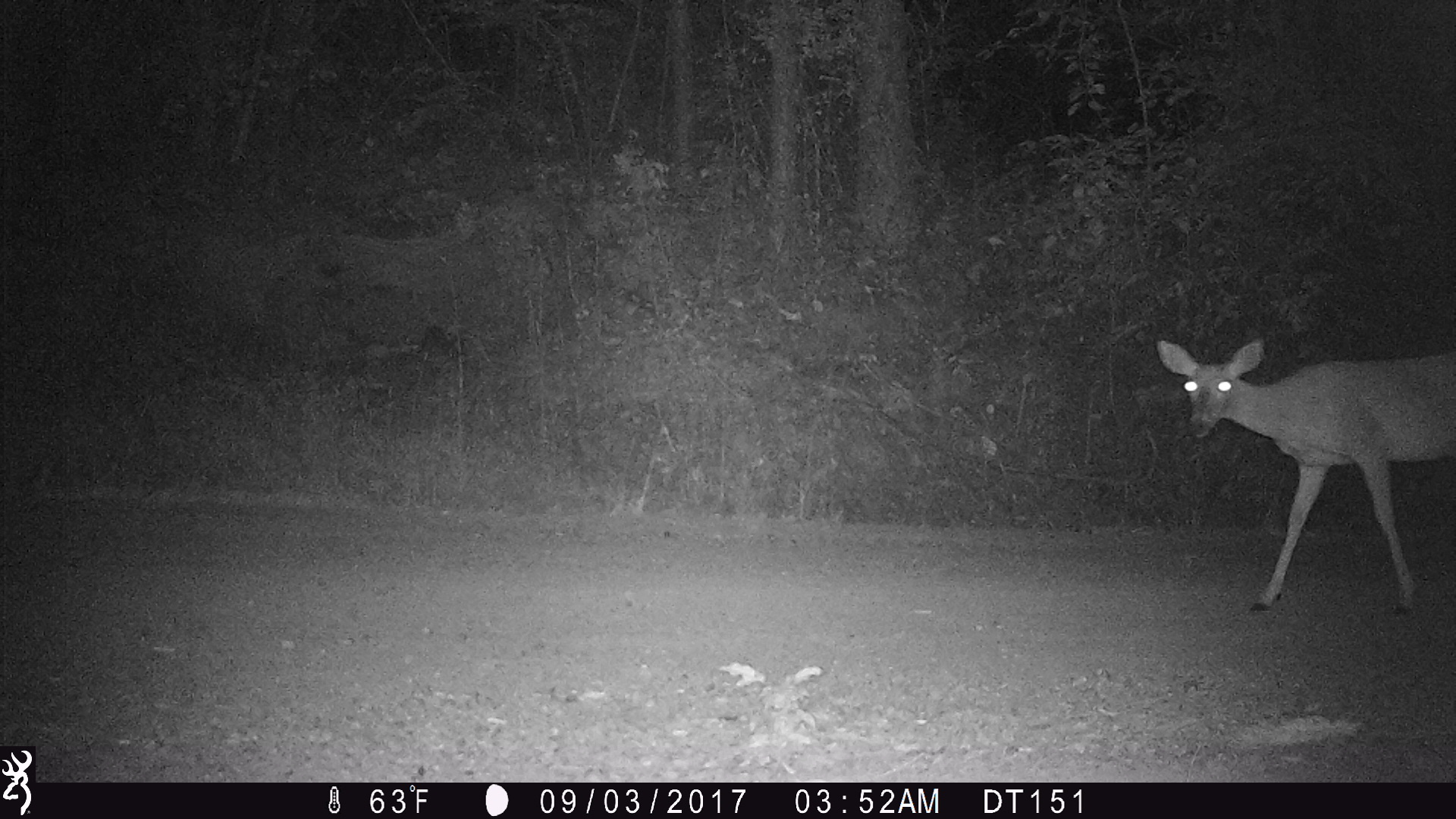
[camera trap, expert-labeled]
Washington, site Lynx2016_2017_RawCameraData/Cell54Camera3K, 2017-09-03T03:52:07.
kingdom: Animalia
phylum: Chordata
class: Mammalia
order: Artiodactyla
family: Cervidae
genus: Odocoileus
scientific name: Odocoileus virginianus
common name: white-tailed deer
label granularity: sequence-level